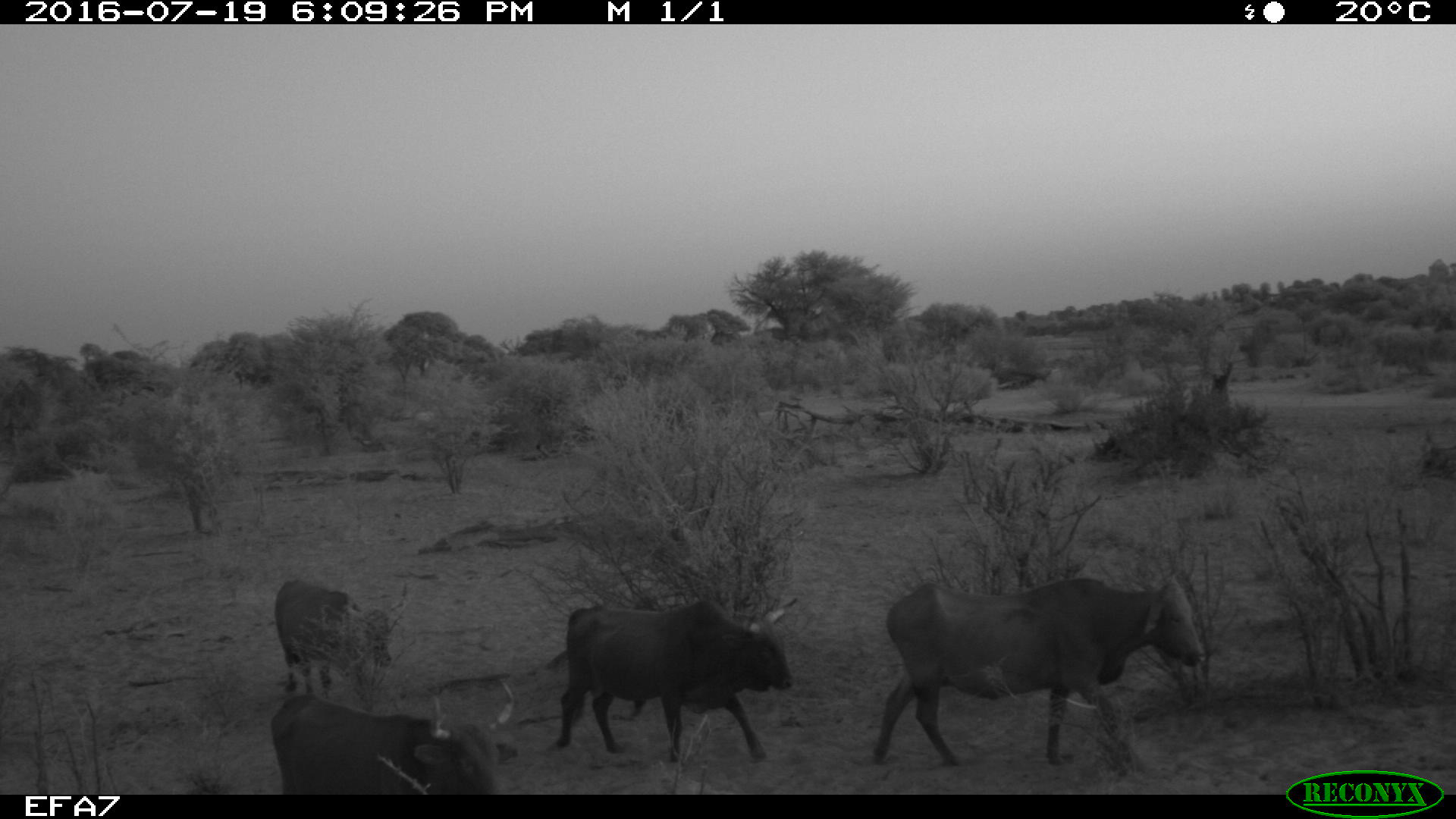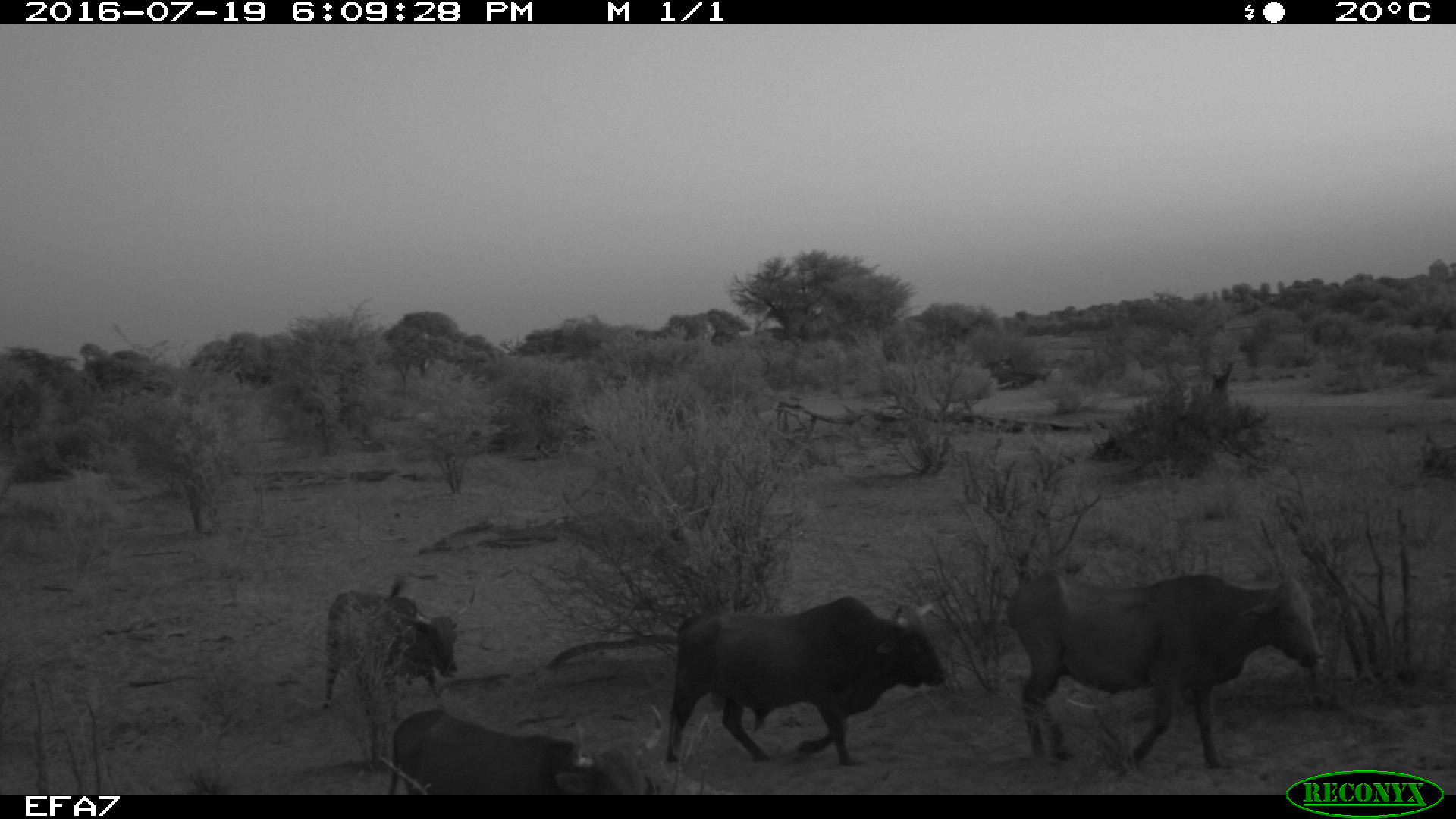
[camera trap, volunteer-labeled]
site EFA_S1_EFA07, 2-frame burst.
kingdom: Animalia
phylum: Chordata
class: Mammalia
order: Artiodactyla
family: Bovidae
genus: Bos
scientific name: Bos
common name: cattle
Cattle (Bos), count 4. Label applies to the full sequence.